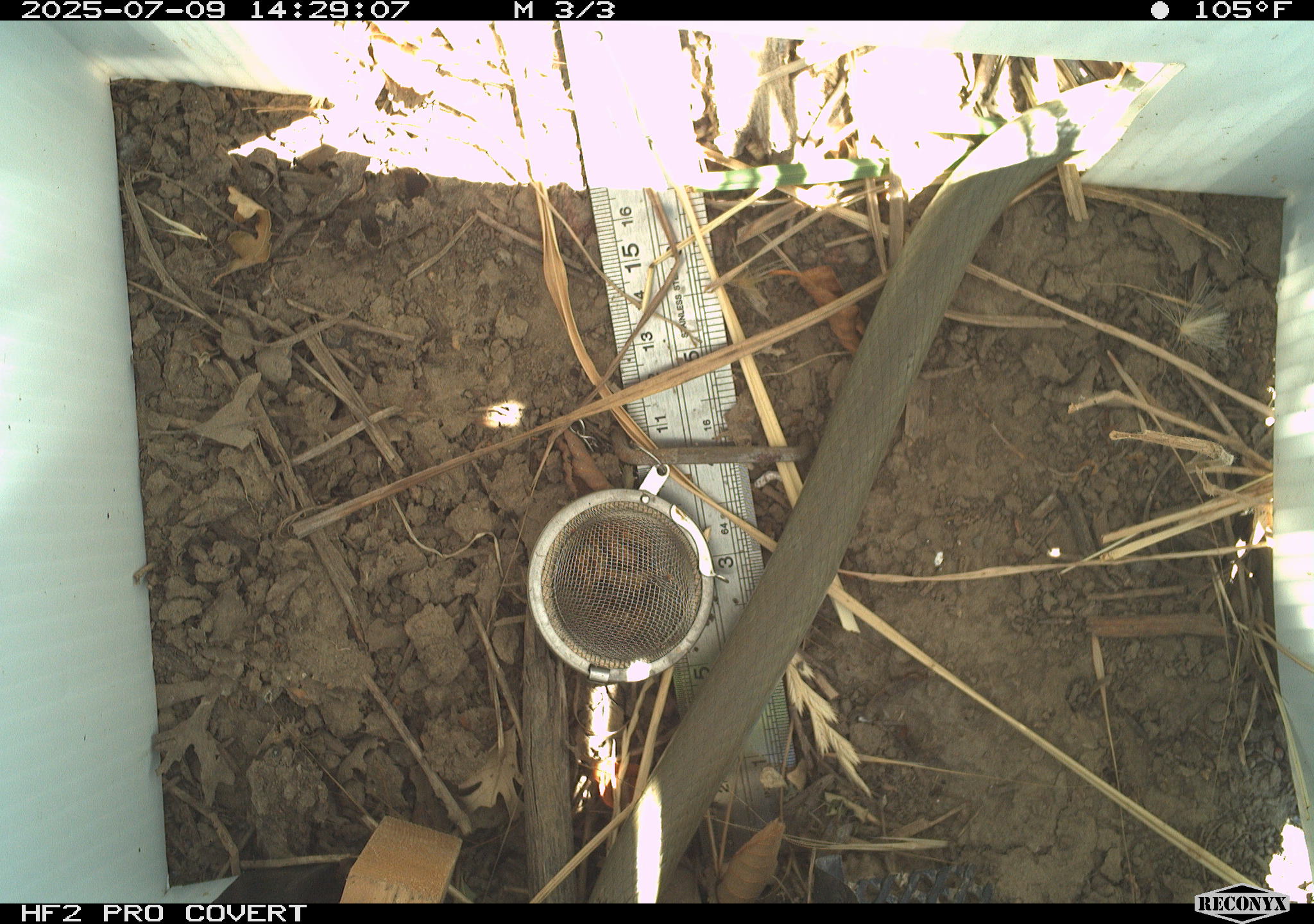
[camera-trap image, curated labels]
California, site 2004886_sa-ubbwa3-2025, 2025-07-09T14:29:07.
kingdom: Animalia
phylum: Chordata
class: Reptilia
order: Squamata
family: Colubridae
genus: Coluber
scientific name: Coluber constrictor mormon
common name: western yellow-bellied racer